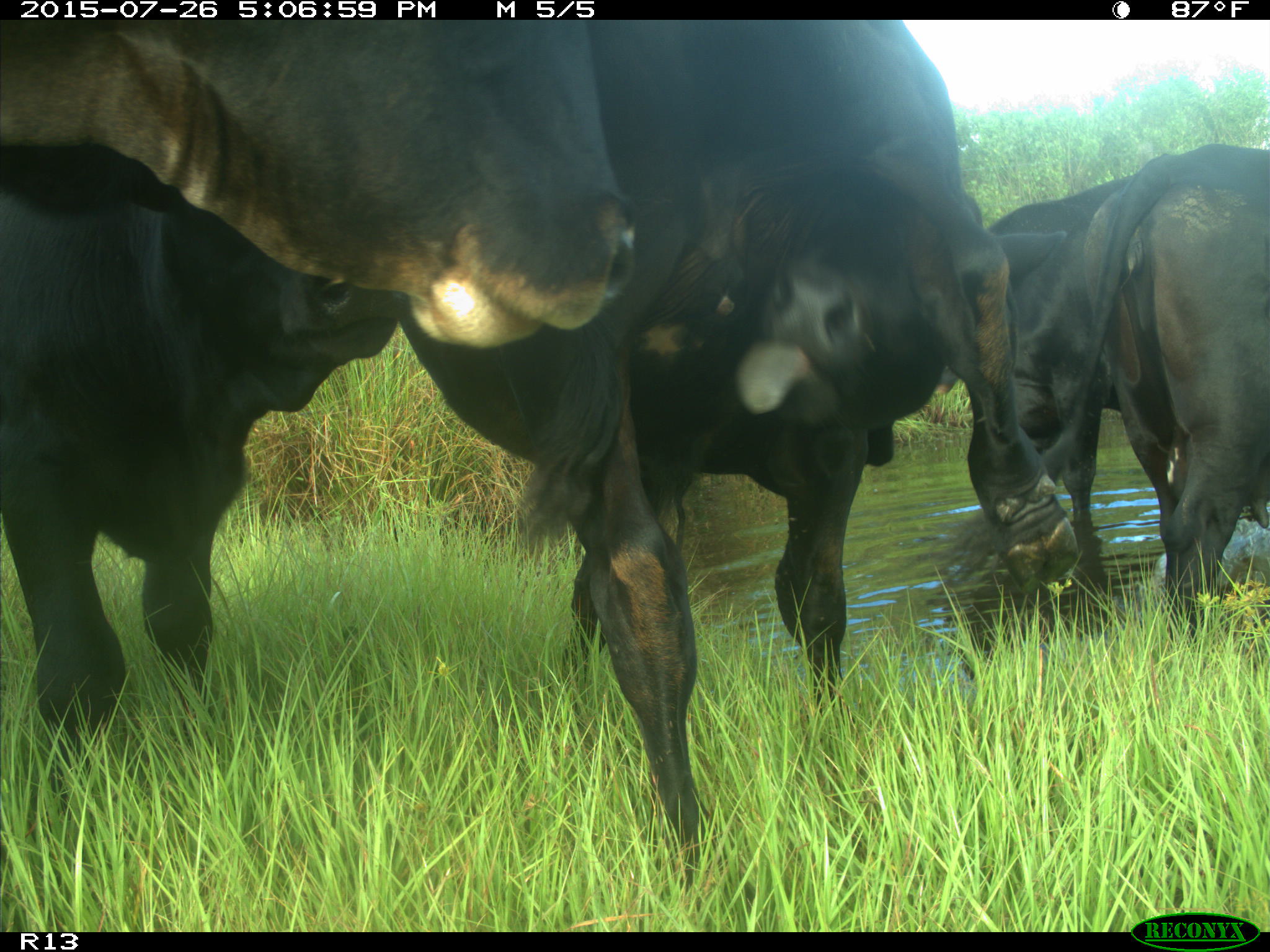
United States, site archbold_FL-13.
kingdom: Animalia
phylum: Chordata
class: Mammalia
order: Artiodactyla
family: Bovidae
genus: Bos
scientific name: Bos taurus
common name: domestic cow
Bos taurus (domestic cow).